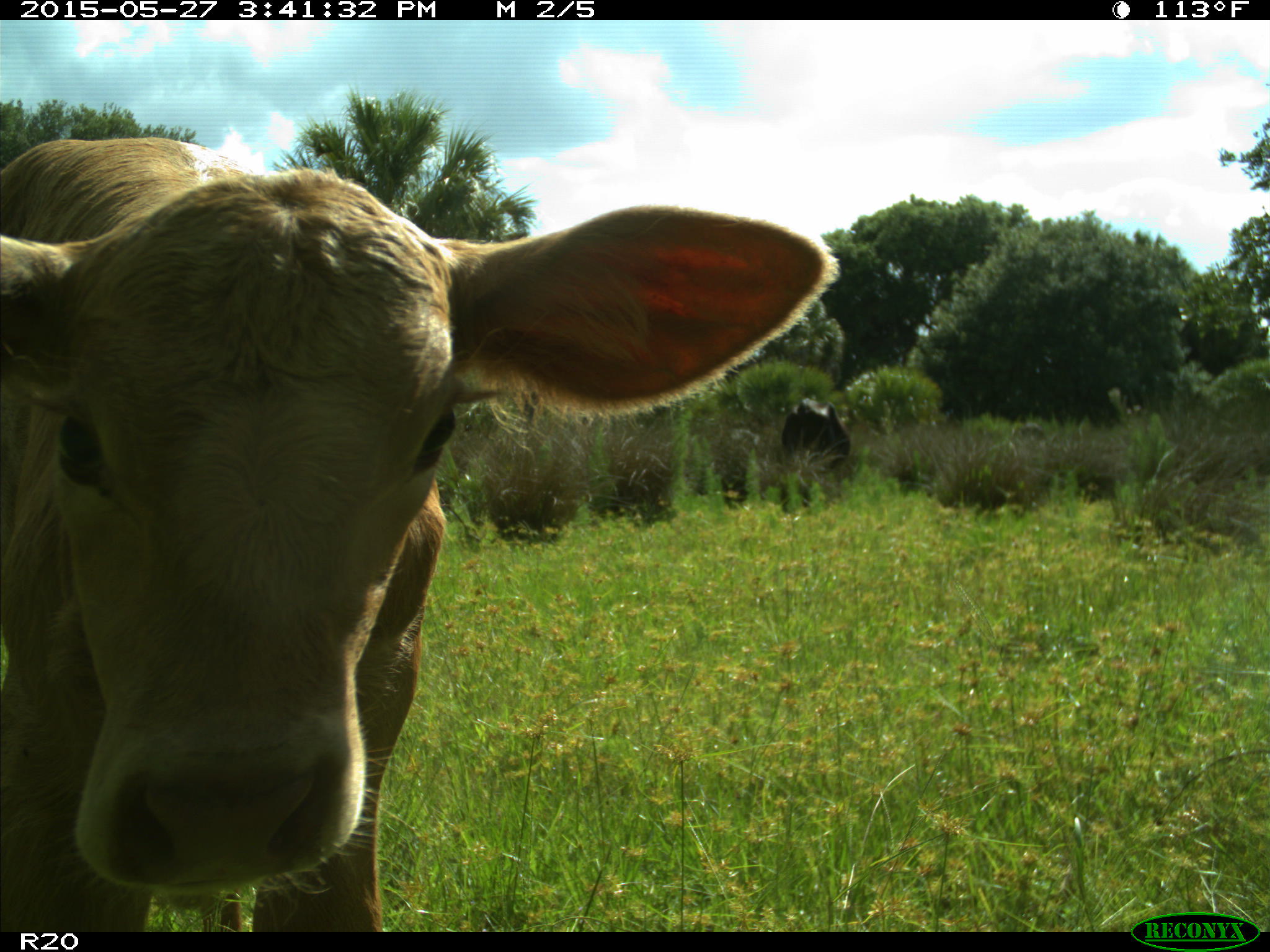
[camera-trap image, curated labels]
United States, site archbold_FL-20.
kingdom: Animalia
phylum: Chordata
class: Mammalia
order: Artiodactyla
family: Bovidae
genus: Bos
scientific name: Bos taurus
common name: domestic cow